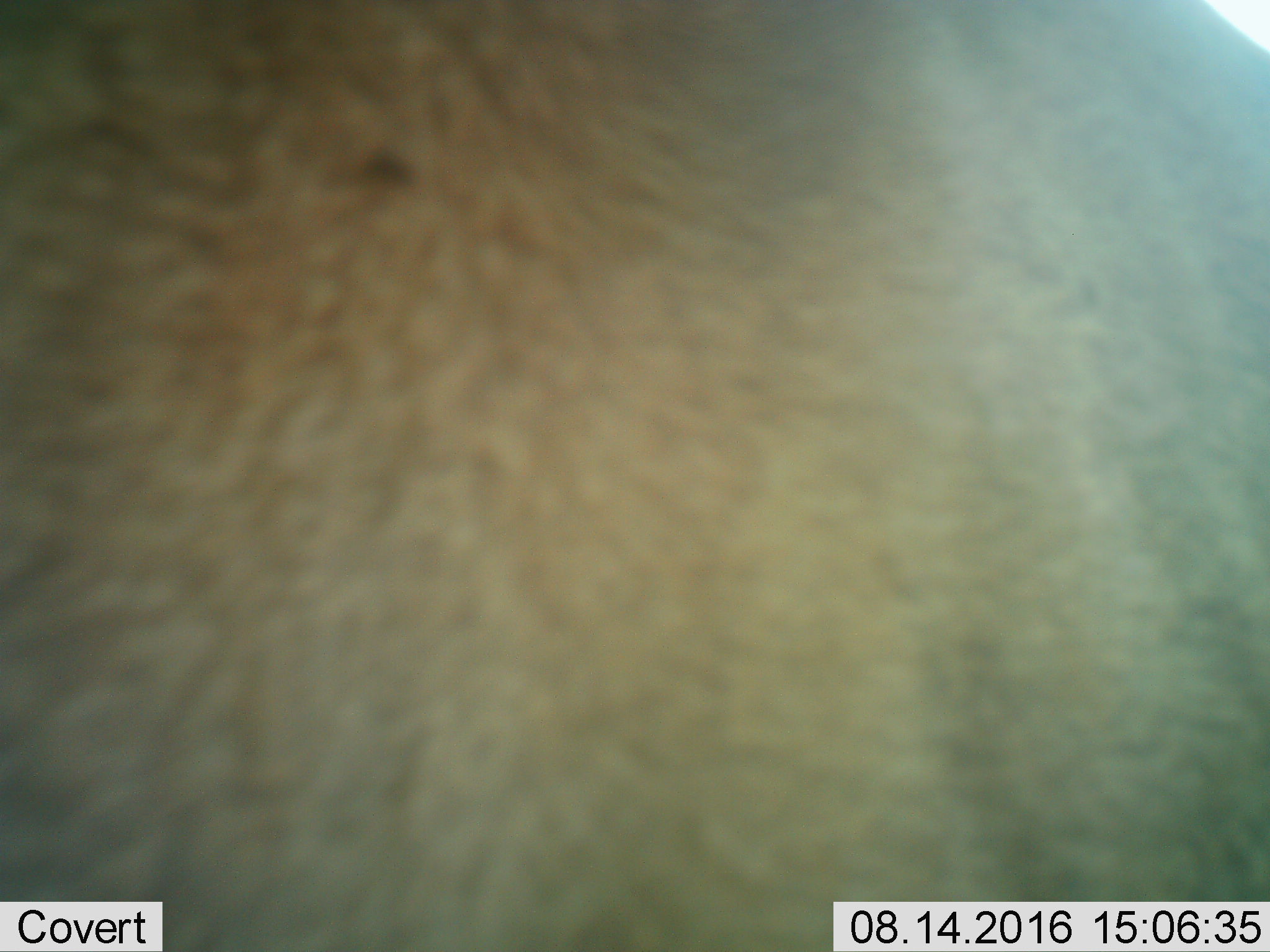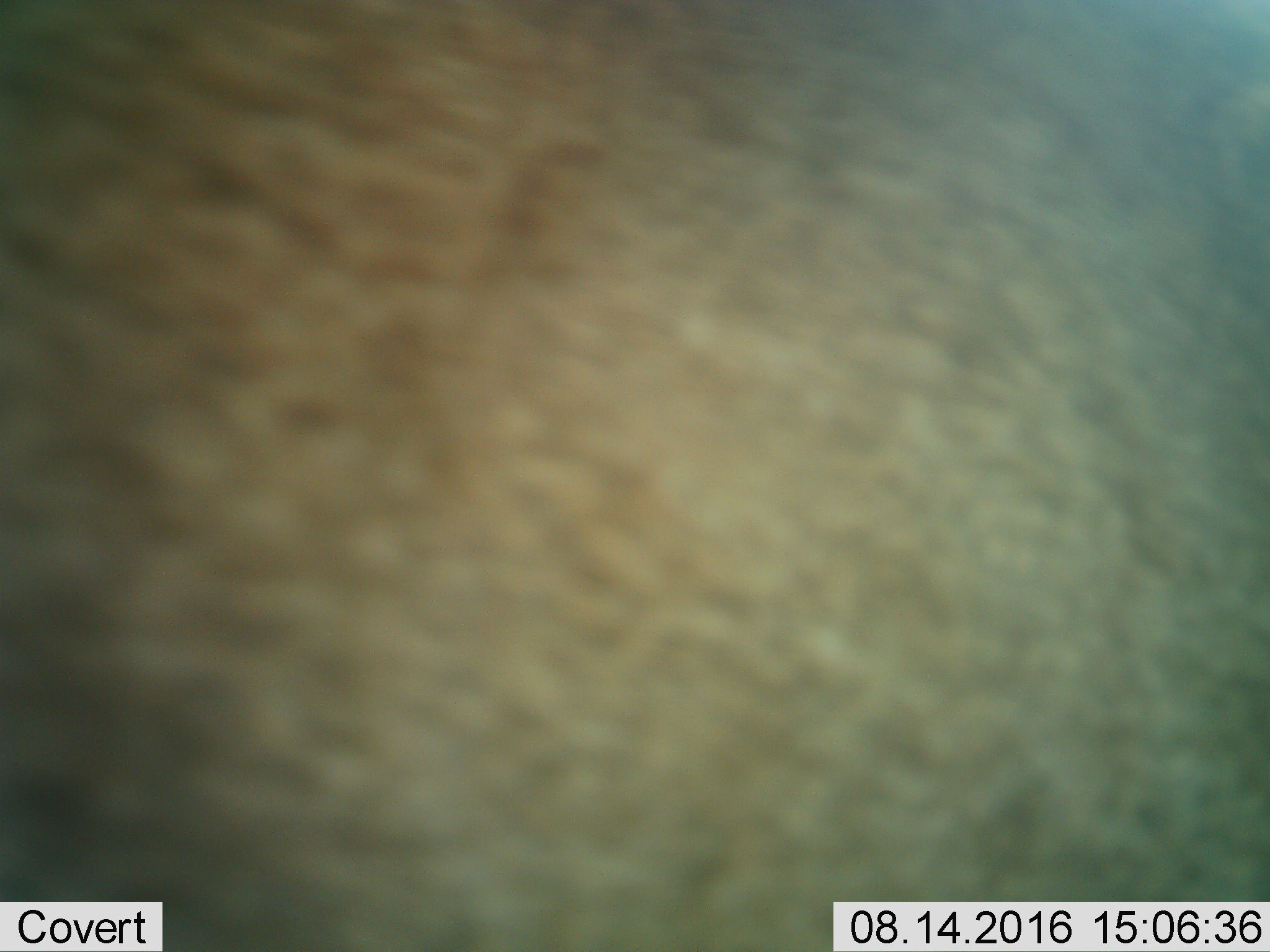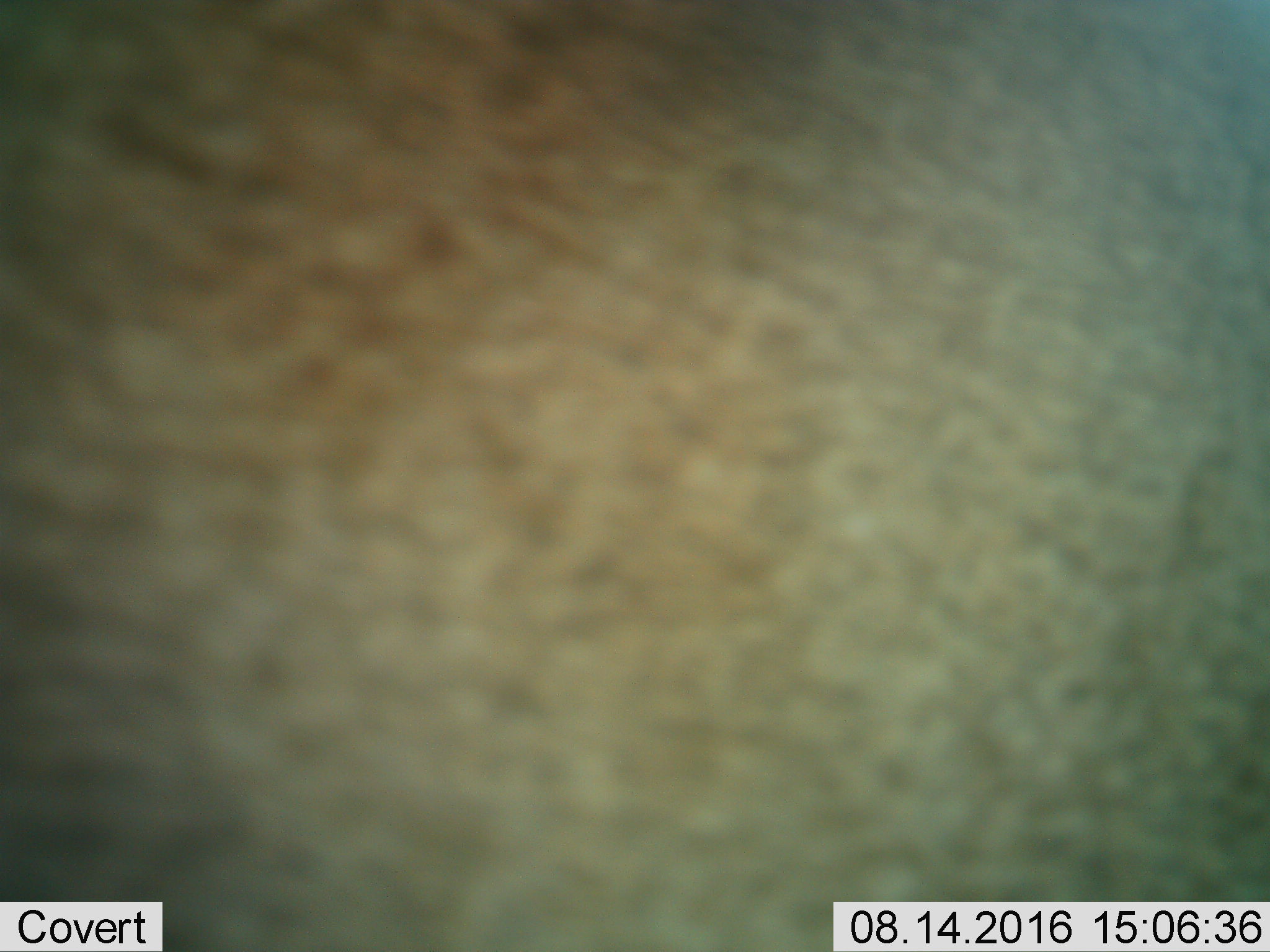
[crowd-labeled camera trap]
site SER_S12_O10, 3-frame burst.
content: unidentified animal